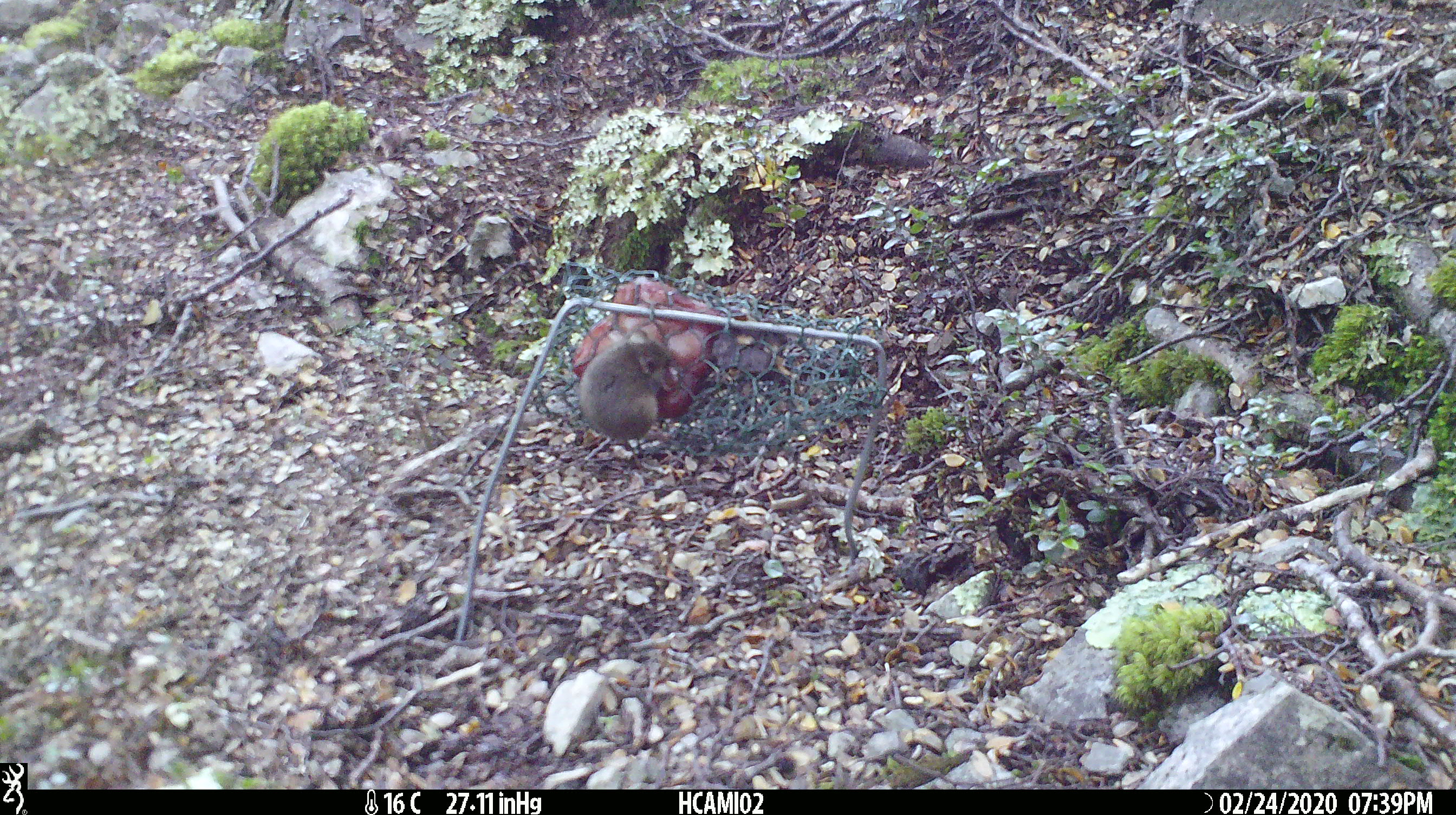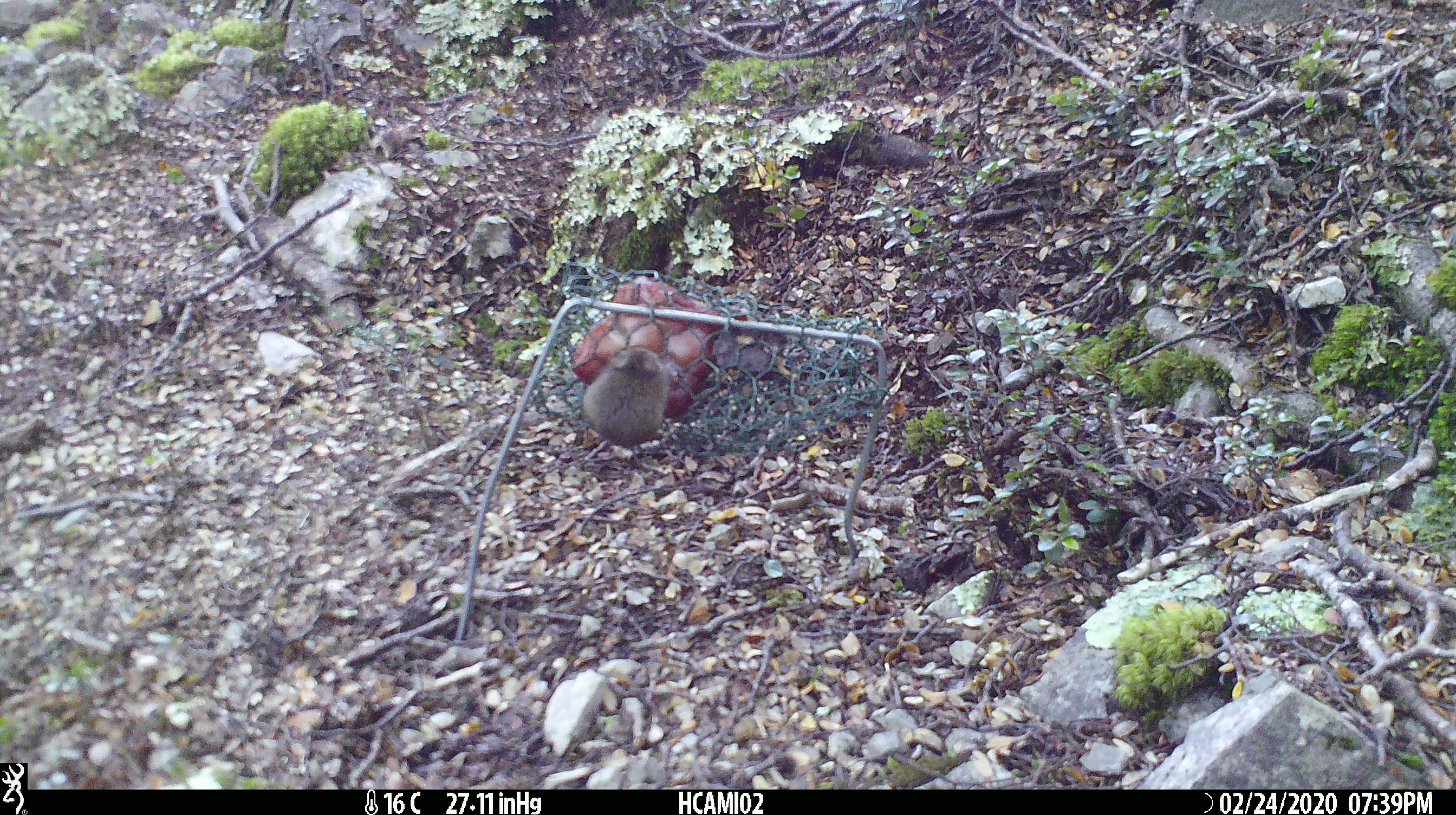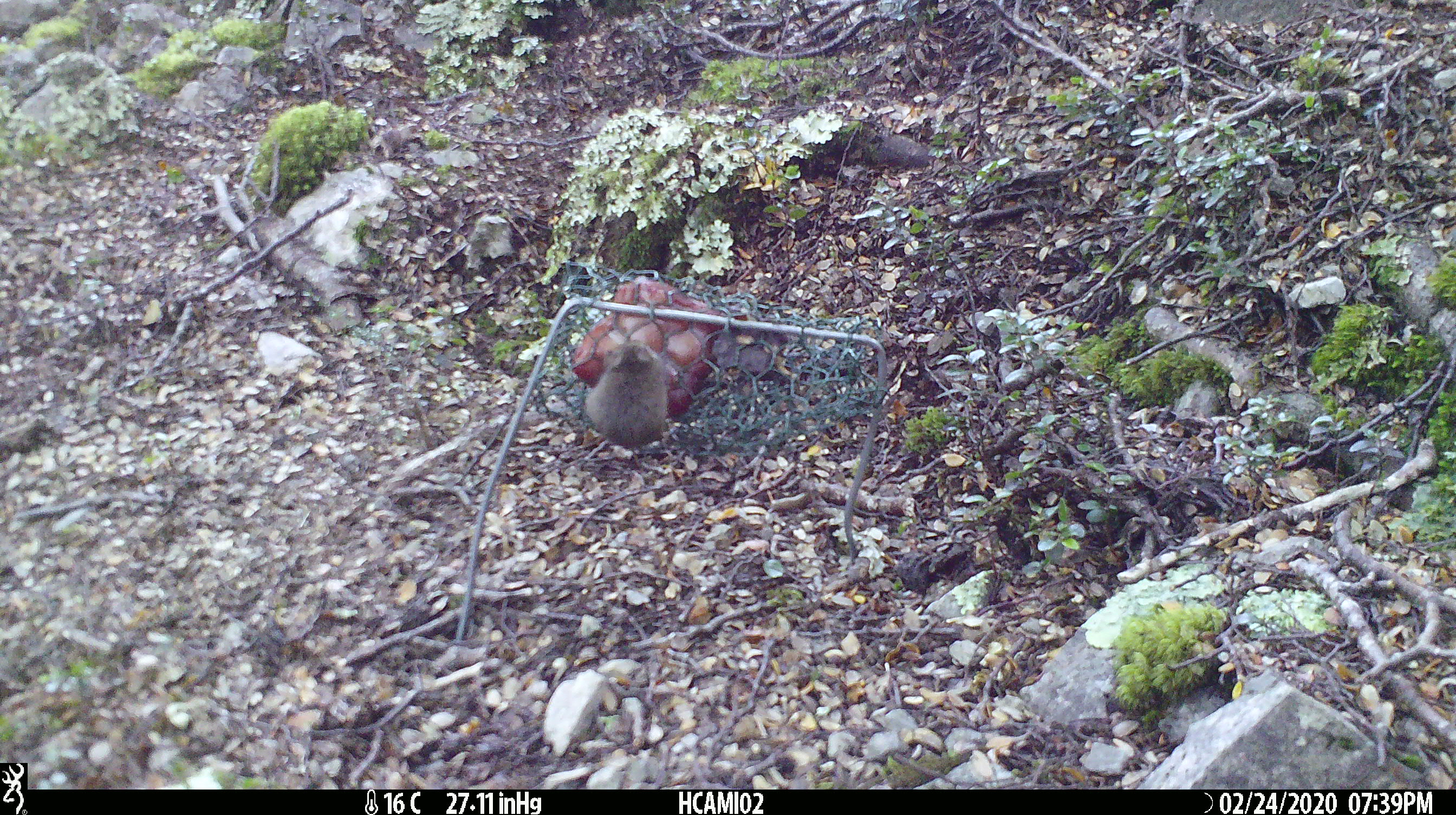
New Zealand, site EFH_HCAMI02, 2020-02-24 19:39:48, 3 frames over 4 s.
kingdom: Animalia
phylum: Chordata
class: Mammalia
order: Rodentia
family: Muridae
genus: Mus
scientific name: Mus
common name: mouse